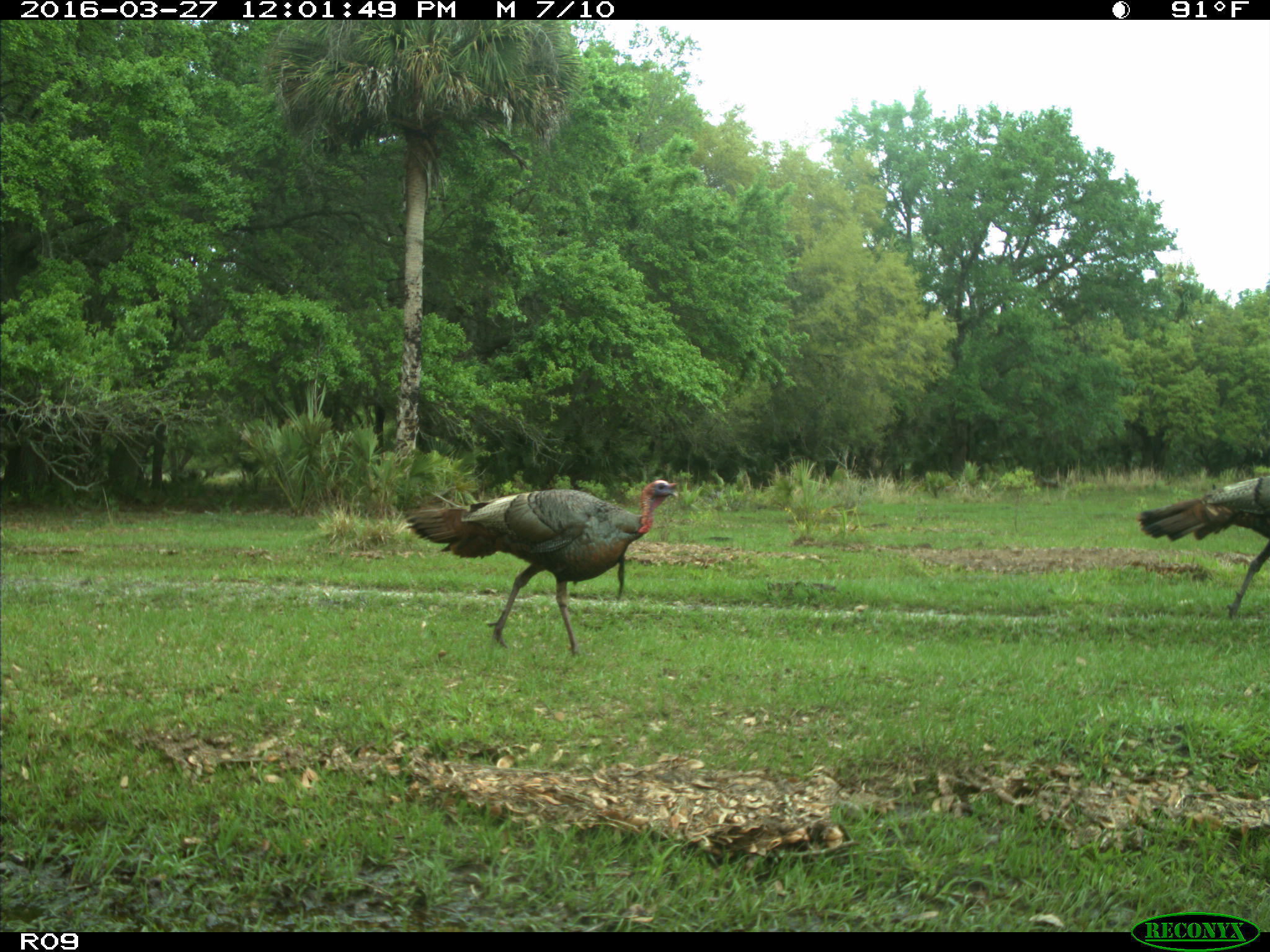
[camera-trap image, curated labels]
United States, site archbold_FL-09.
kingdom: Animalia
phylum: Chordata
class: Aves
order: Galliformes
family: Phasianidae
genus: Meleagris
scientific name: Meleagris gallopavo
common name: wild turkey